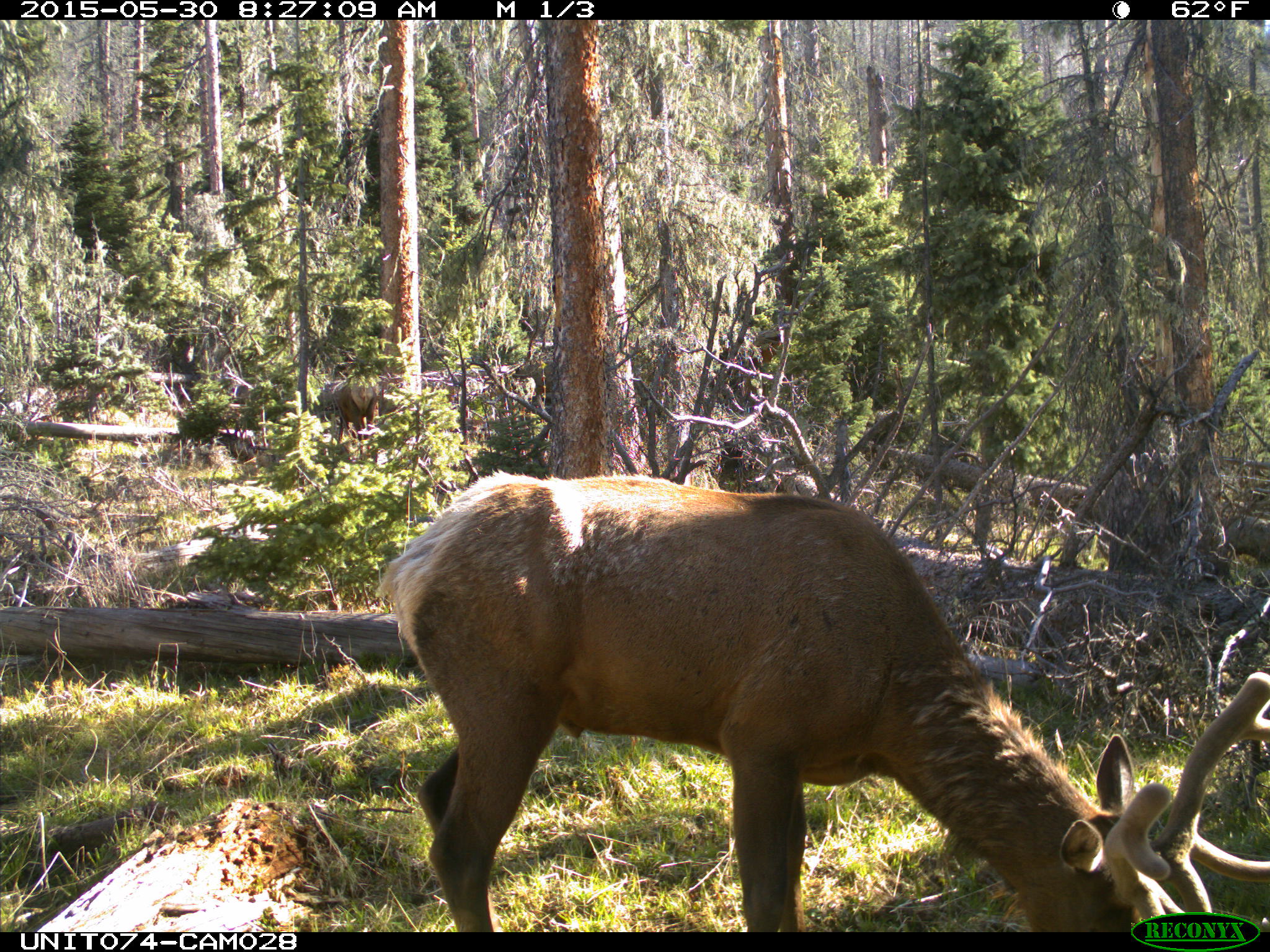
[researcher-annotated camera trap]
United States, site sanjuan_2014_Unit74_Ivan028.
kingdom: Animalia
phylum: Chordata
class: Mammalia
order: Artiodactyla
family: Cervidae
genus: Cervus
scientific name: Cervus elaphus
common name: red deer